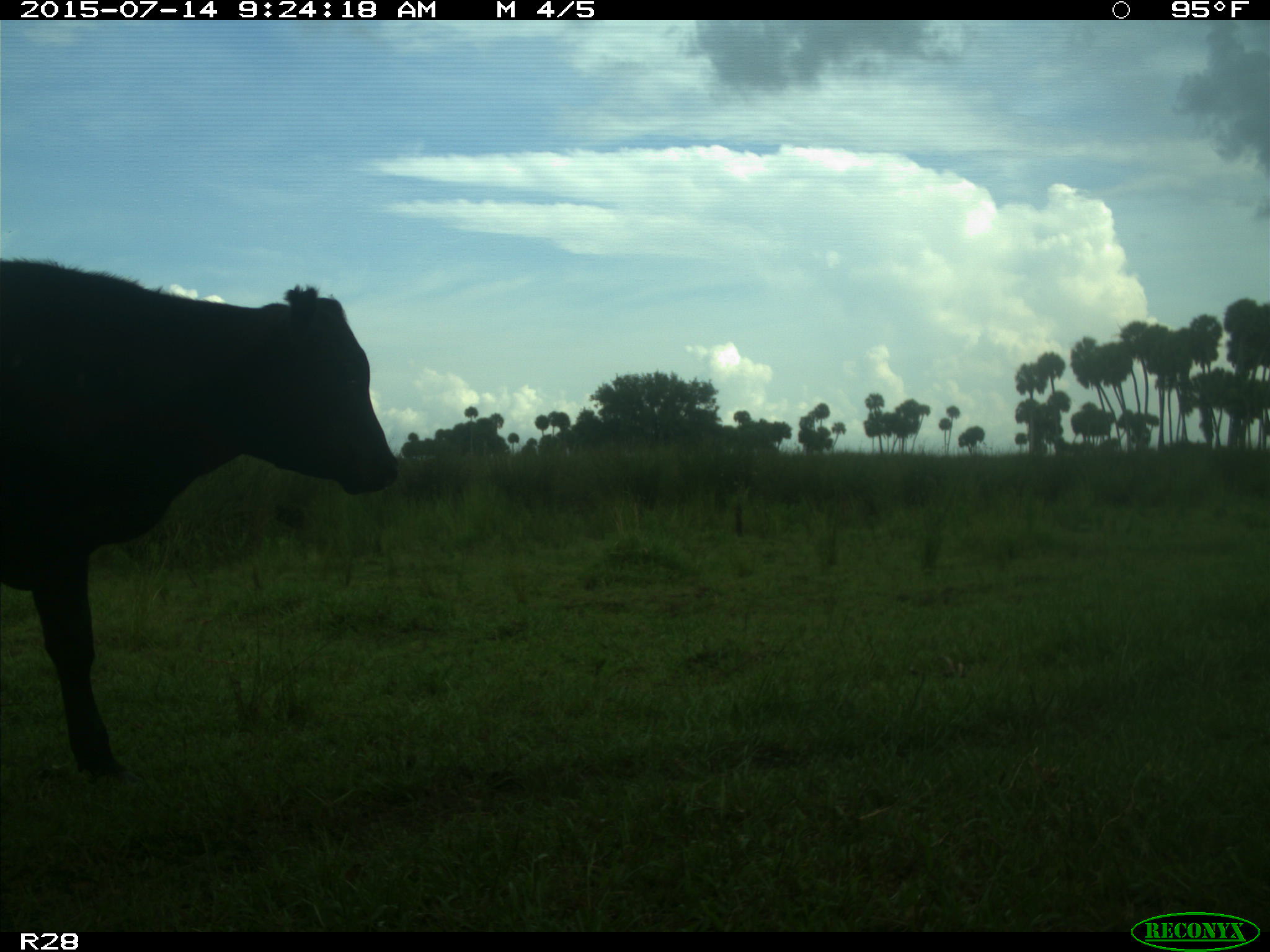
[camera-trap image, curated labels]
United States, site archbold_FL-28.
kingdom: Animalia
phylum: Chordata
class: Mammalia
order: Artiodactyla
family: Bovidae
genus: Bos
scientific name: Bos taurus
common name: domestic cow